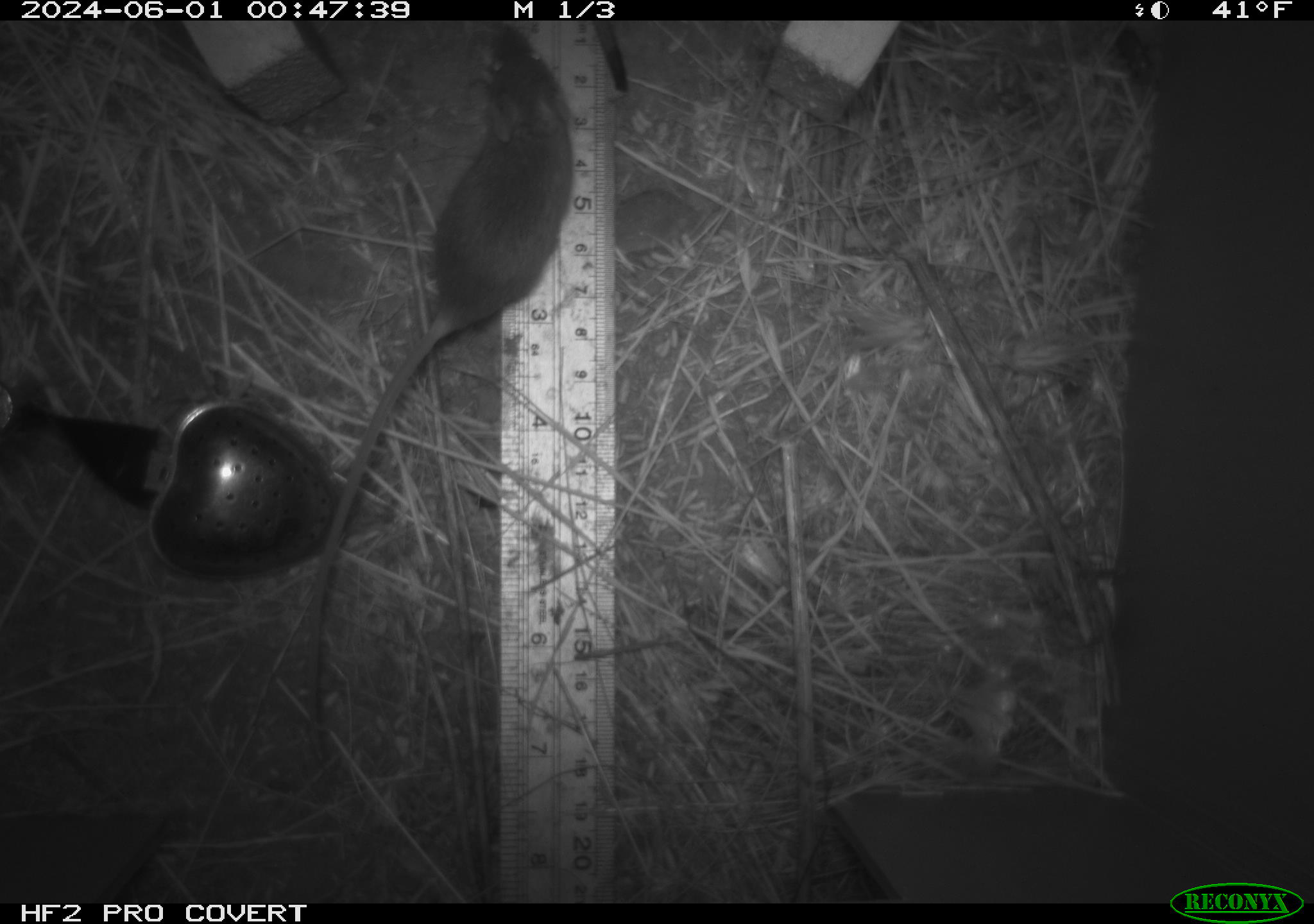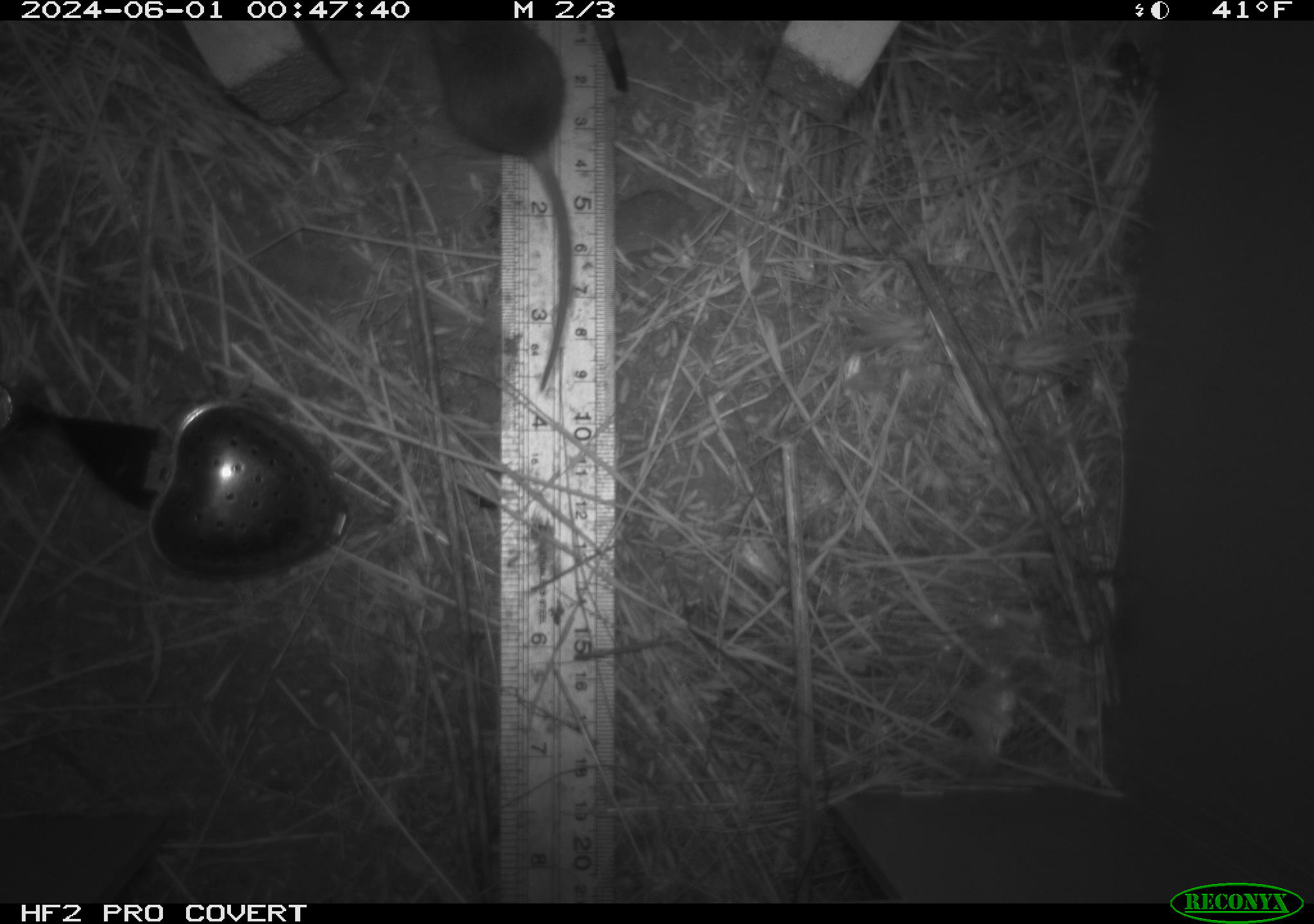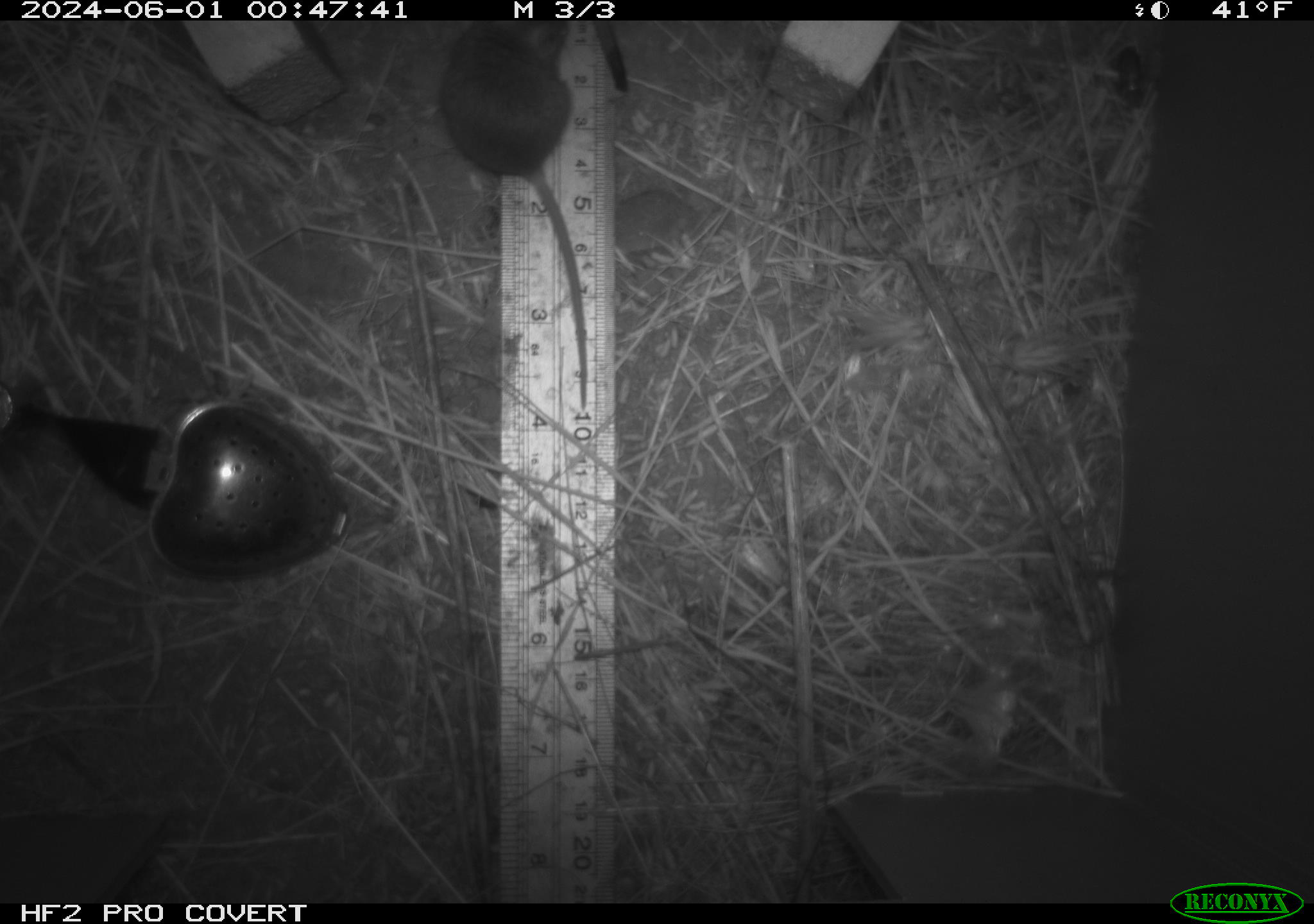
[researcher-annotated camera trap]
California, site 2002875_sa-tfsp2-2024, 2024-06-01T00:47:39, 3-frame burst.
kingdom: Animalia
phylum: Chordata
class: Mammalia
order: Rodentia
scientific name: Rodentia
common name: mouse species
Mouse species (Rodentia).